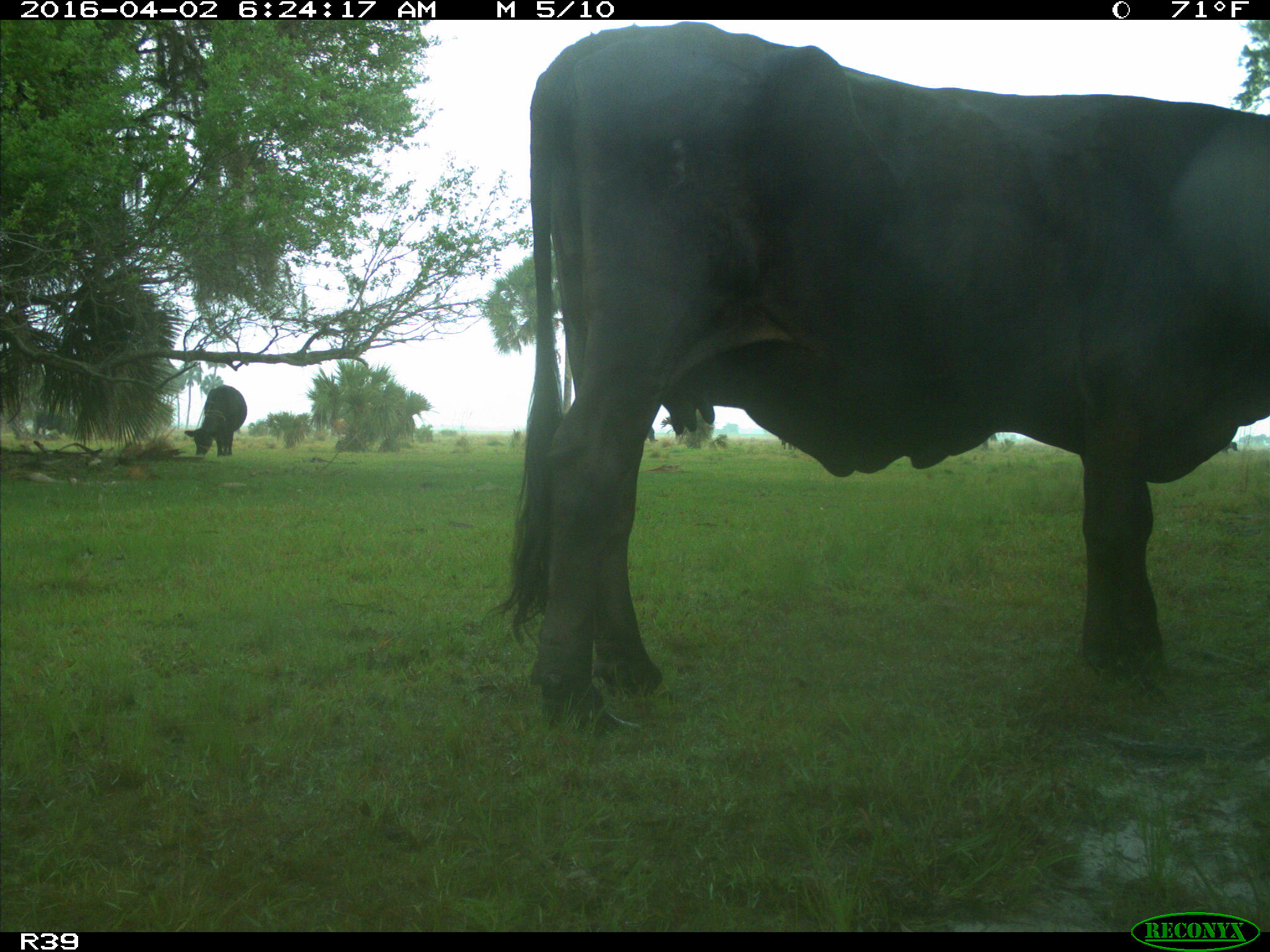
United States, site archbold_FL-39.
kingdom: Animalia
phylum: Chordata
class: Mammalia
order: Artiodactyla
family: Bovidae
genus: Bos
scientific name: Bos taurus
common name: domestic cow